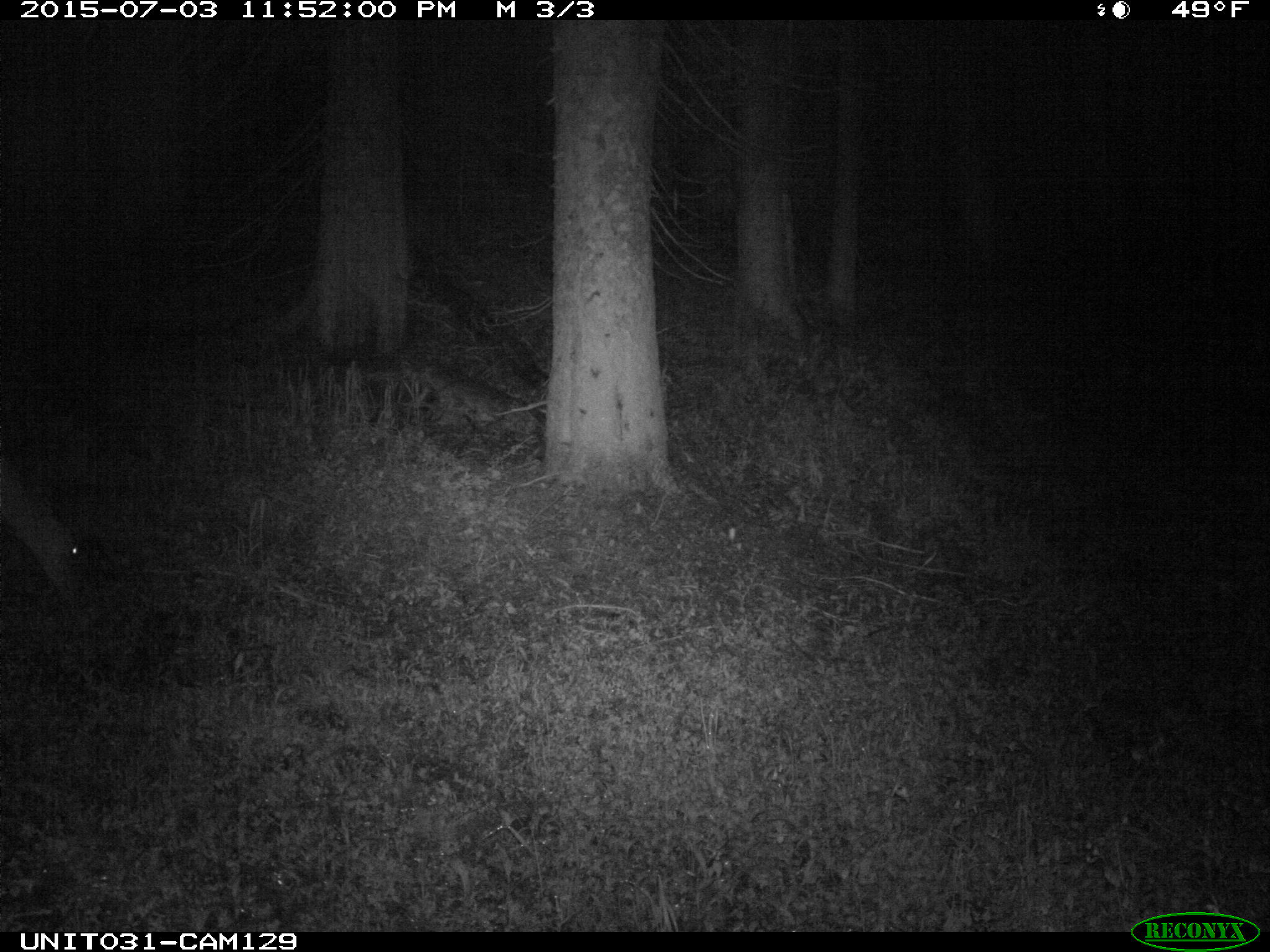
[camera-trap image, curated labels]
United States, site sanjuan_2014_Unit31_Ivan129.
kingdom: Animalia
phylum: Chordata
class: Mammalia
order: Artiodactyla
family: Cervidae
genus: Odocoileus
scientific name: Odocoileus hemionus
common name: mule deer